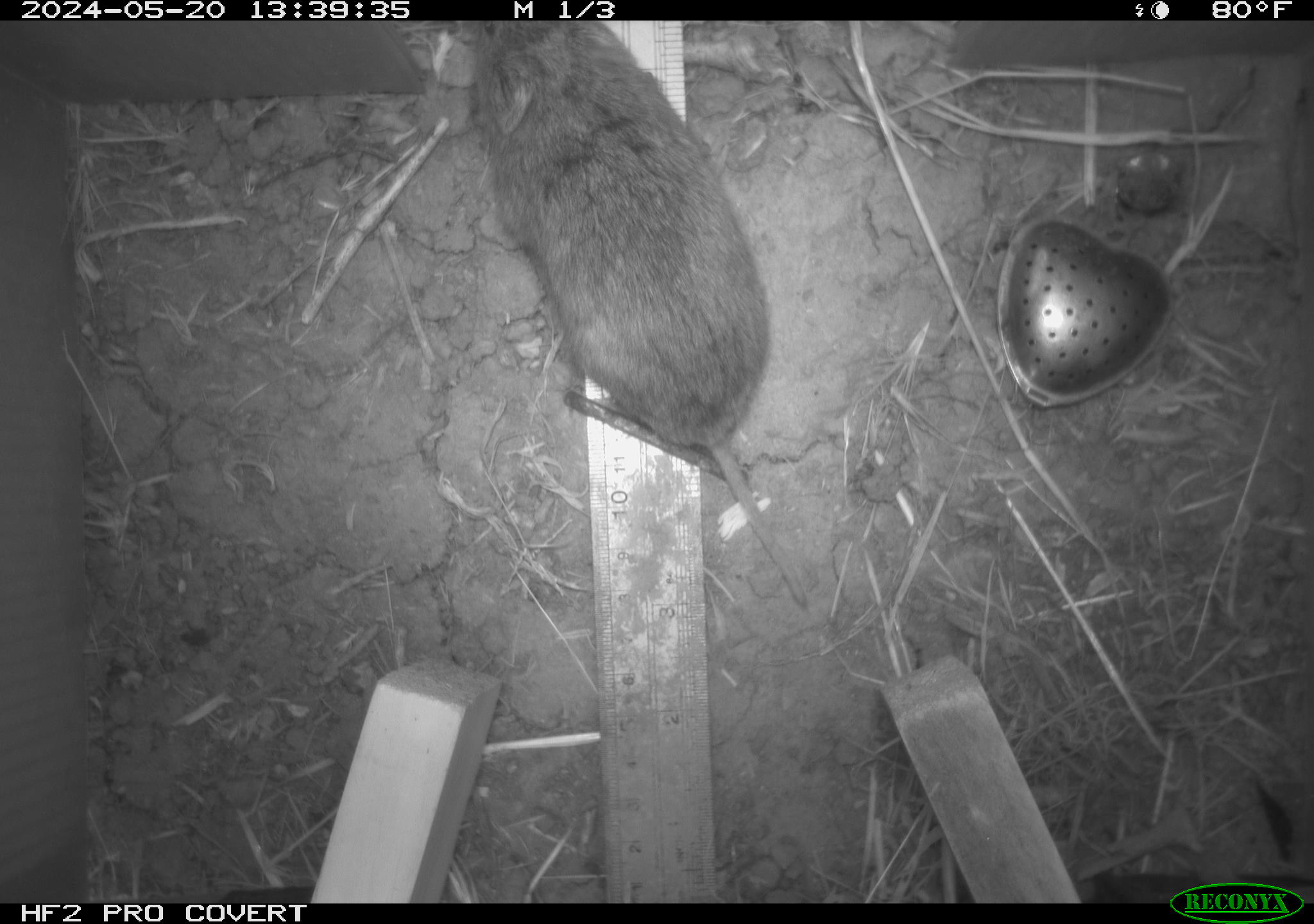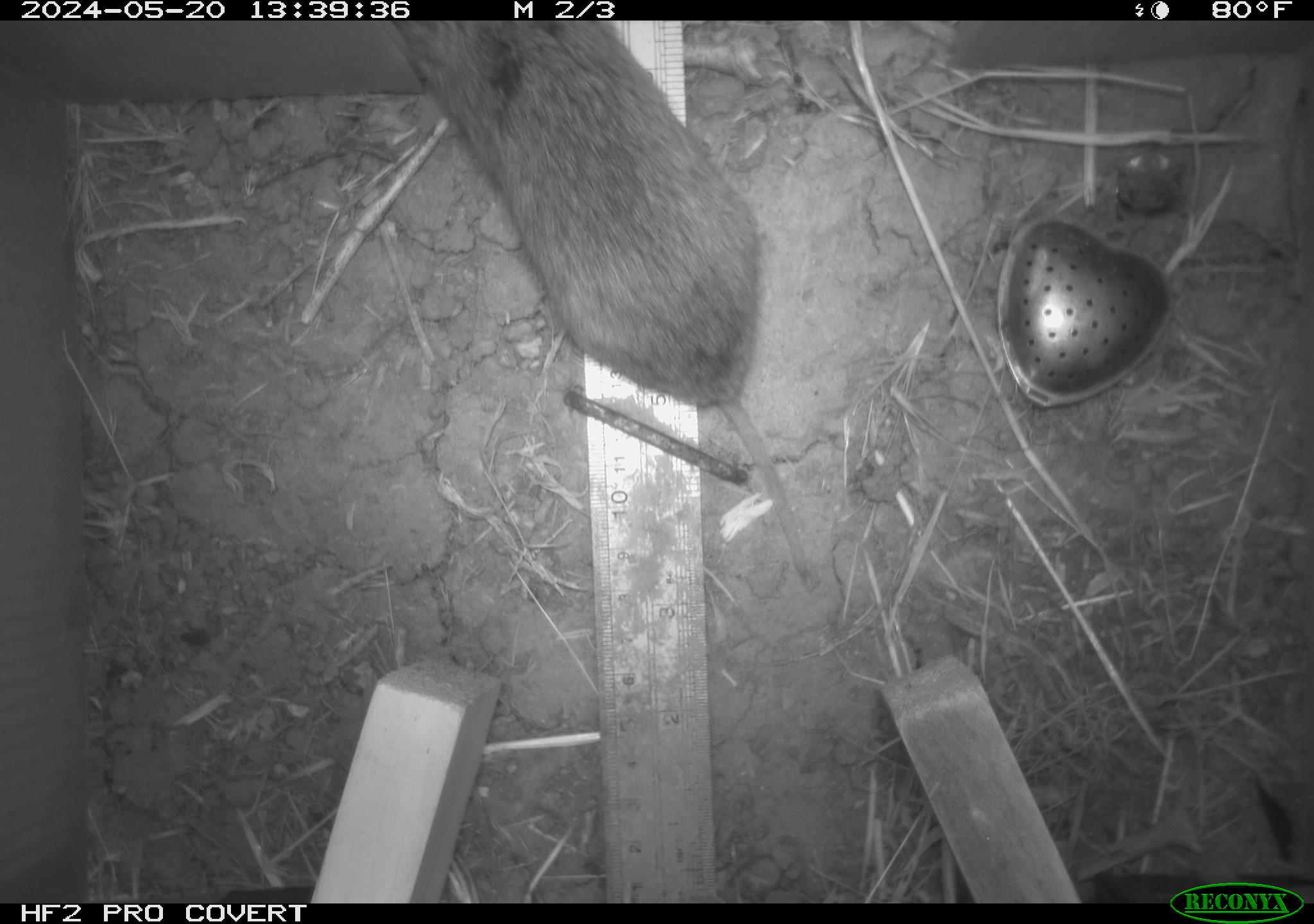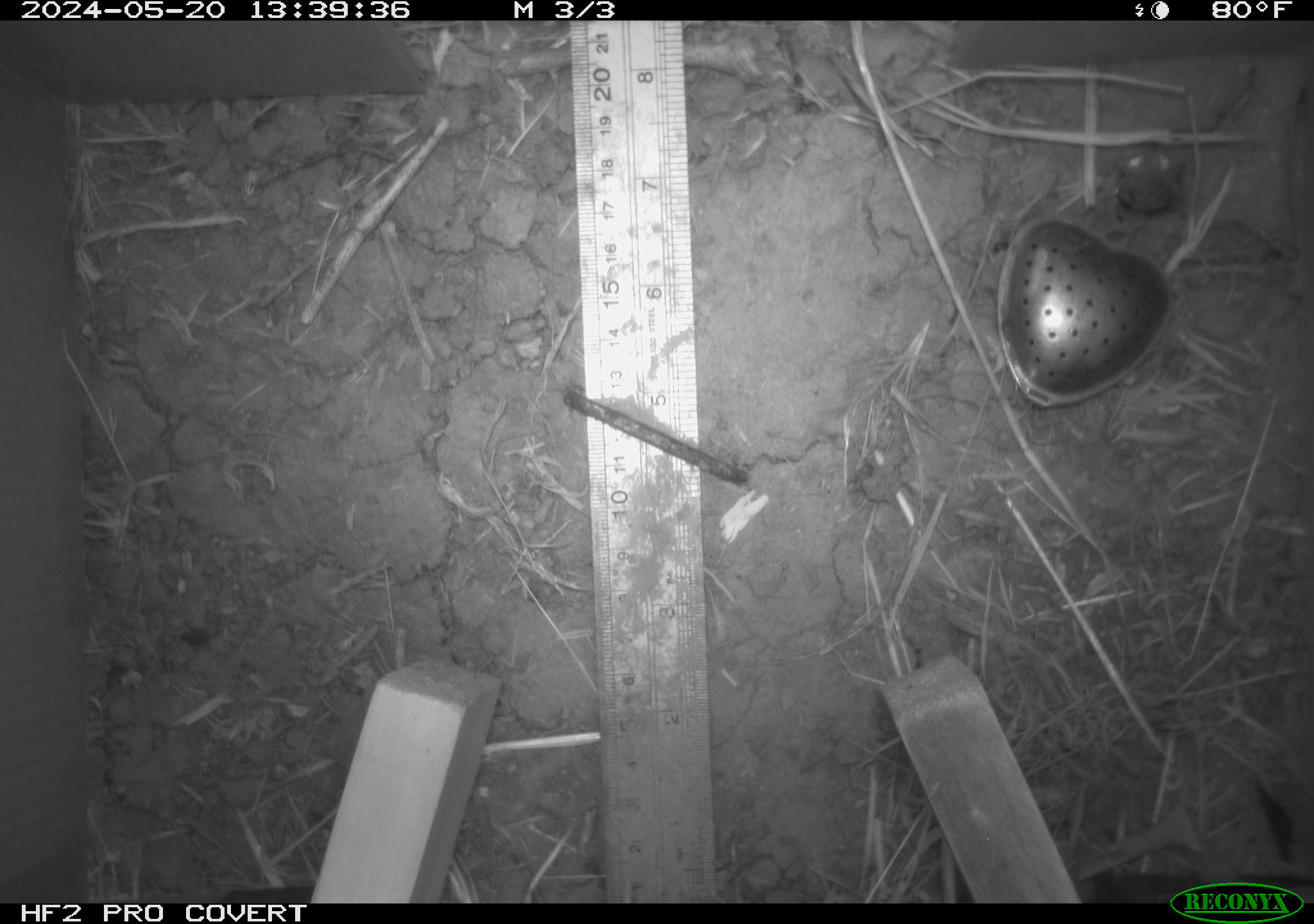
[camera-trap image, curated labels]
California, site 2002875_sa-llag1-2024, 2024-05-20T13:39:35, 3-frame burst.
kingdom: Animalia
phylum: Chordata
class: Mammalia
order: Rodentia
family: Cricetidae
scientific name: Arvicolinae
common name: voles, lemmings, and muskrats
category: arvicolinae subfamily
Arvicolinae subfamily (voles, lemmings, and muskrats) (Arvicolinae).